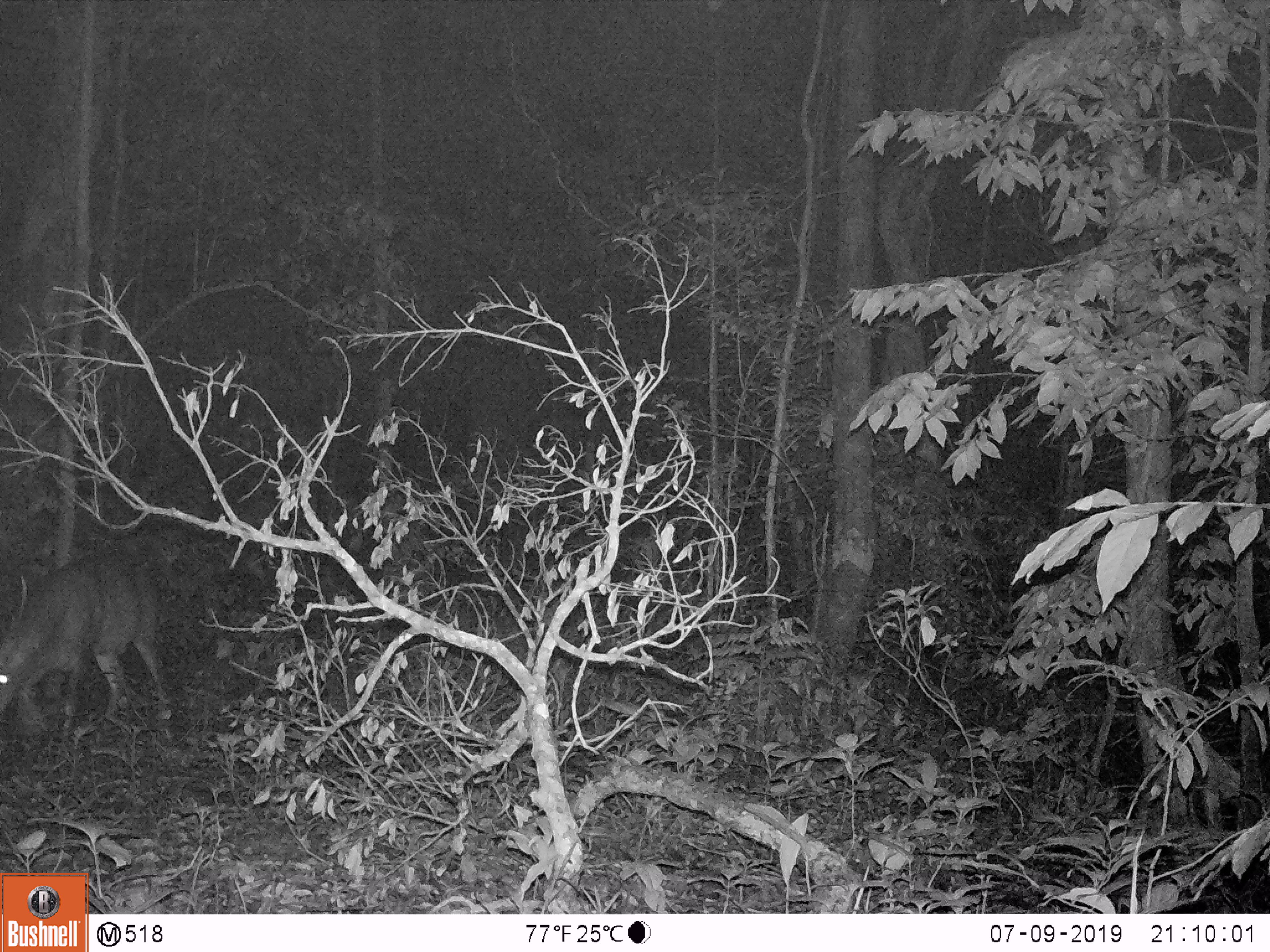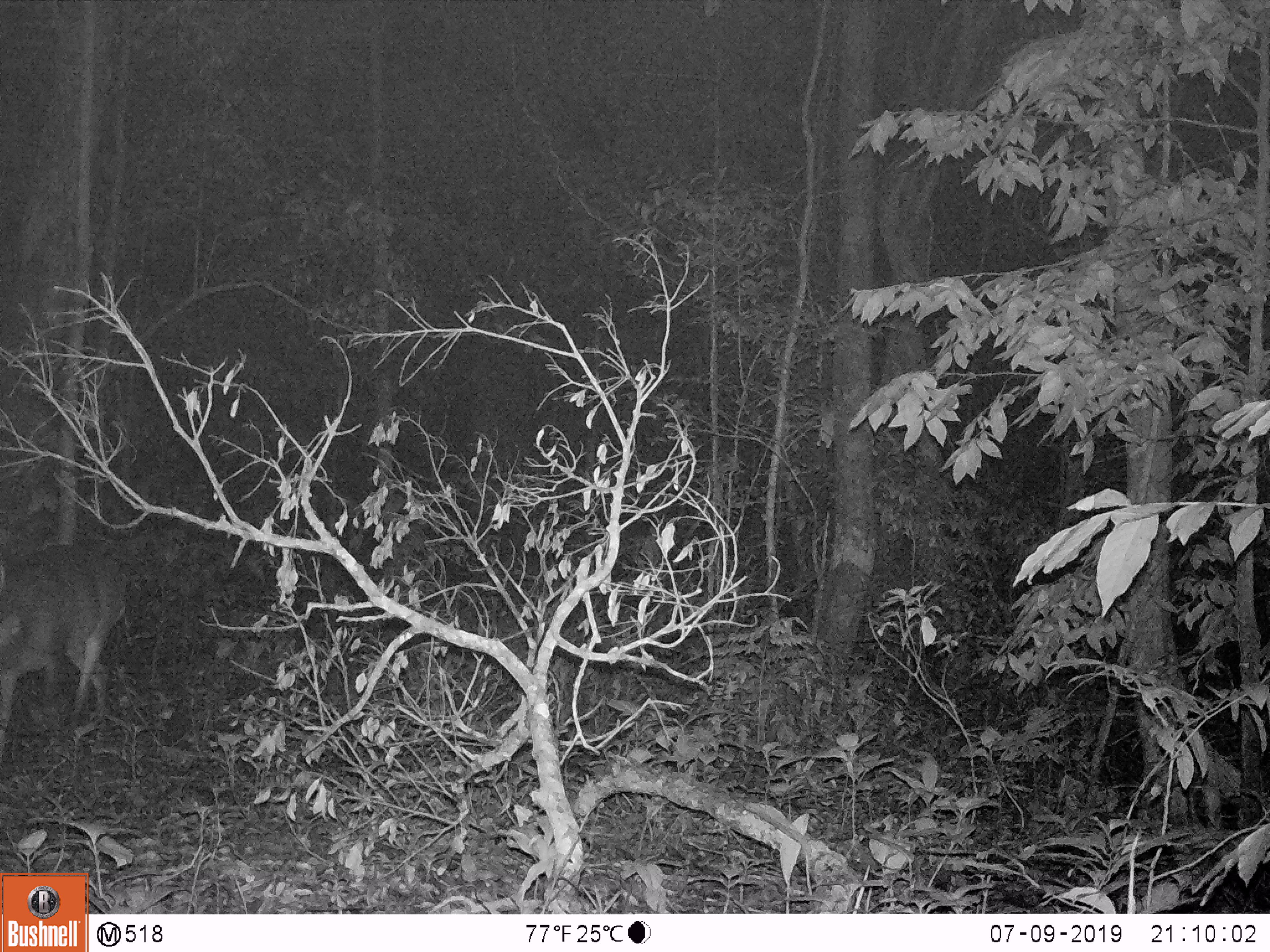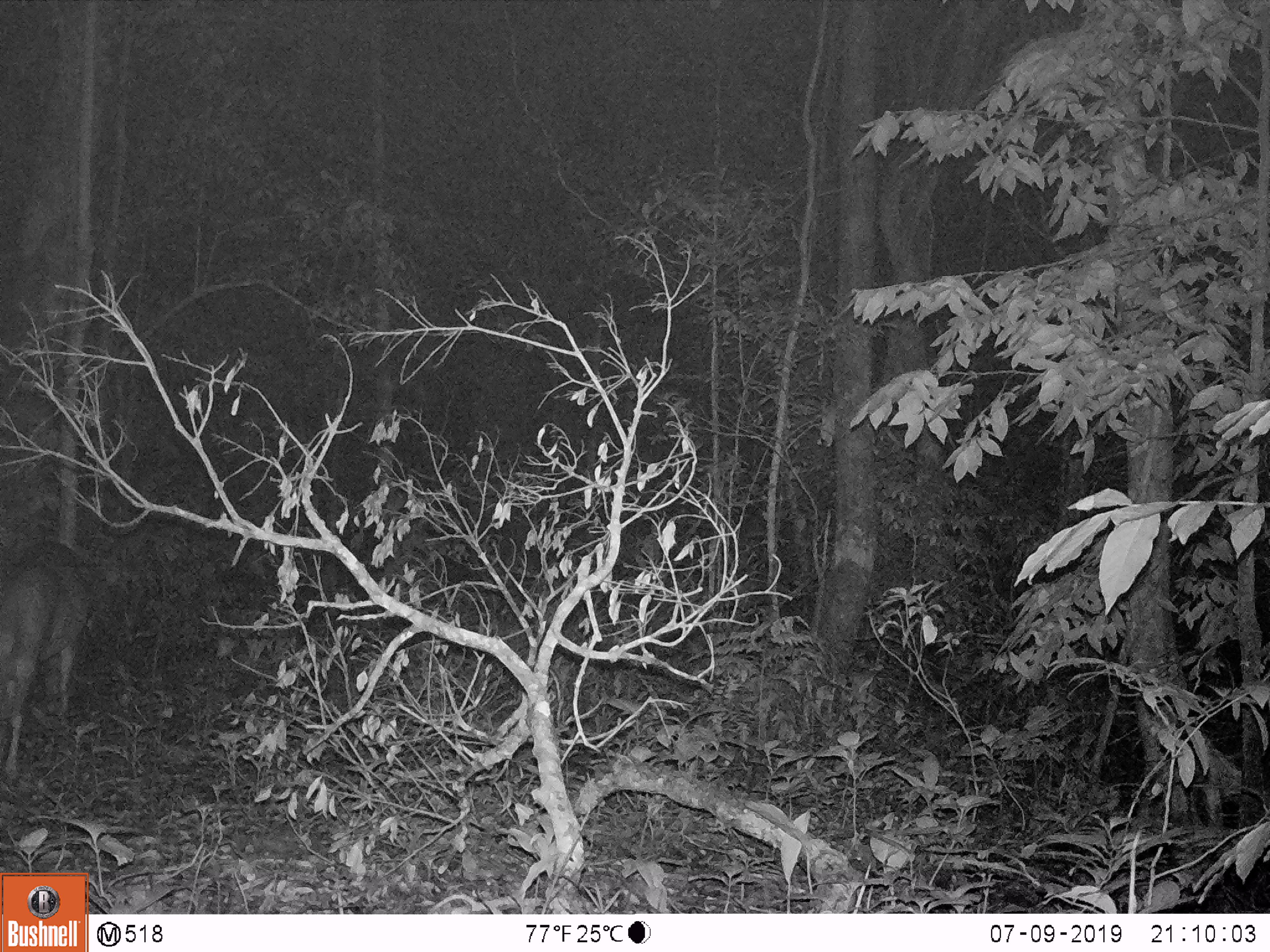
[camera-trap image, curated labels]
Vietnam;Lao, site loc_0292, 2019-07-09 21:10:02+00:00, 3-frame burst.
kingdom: Animalia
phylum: Chordata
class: Mammalia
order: Artiodactyla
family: Cervidae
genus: Muntiacus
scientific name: Muntiacus vuquangensis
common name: large-antlered muntjac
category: large antlered muntjac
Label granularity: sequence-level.